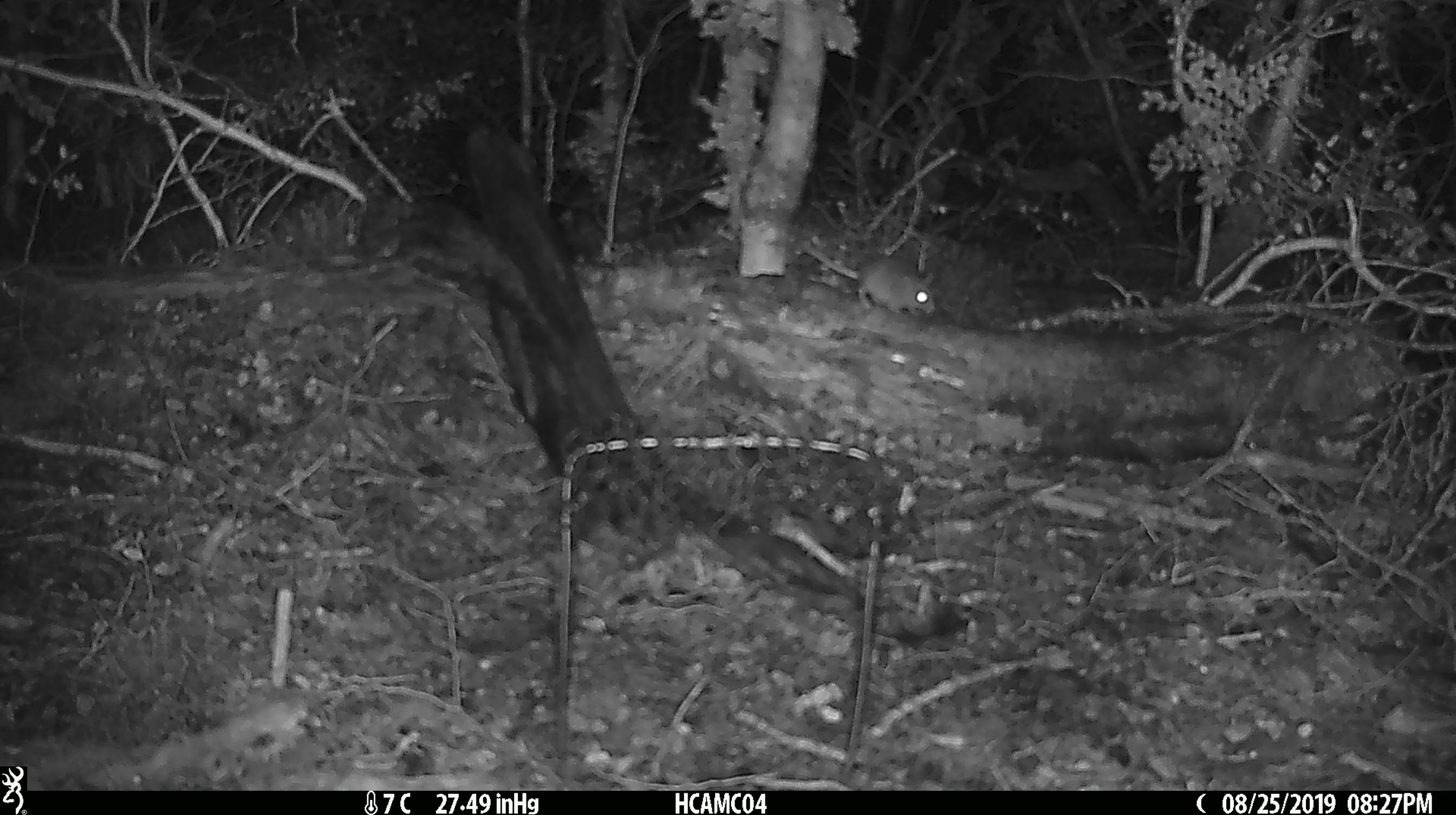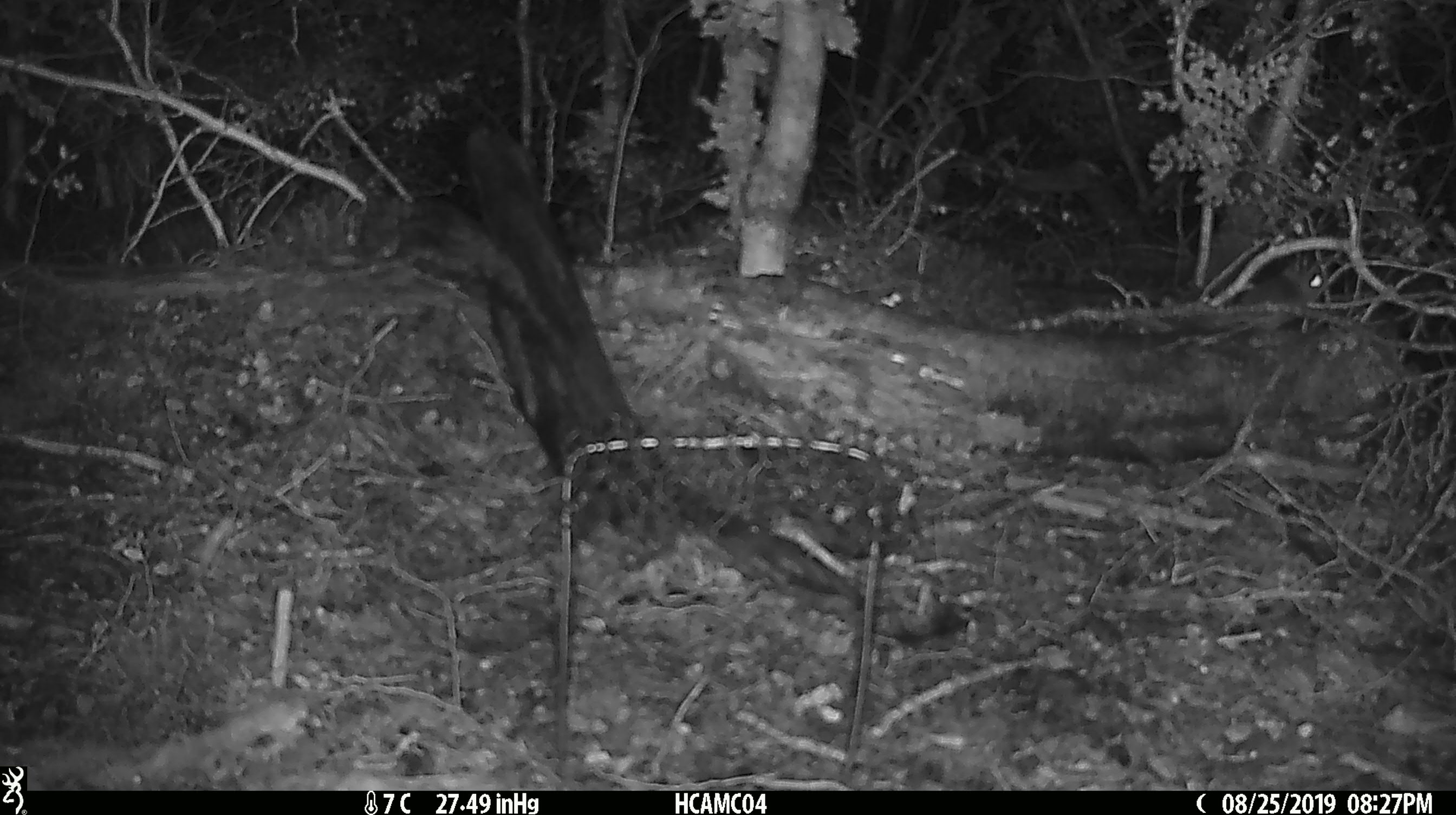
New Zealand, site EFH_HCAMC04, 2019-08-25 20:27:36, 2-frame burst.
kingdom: Animalia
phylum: Chordata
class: Mammalia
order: Rodentia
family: Muridae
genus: Mus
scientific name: Mus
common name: mouse